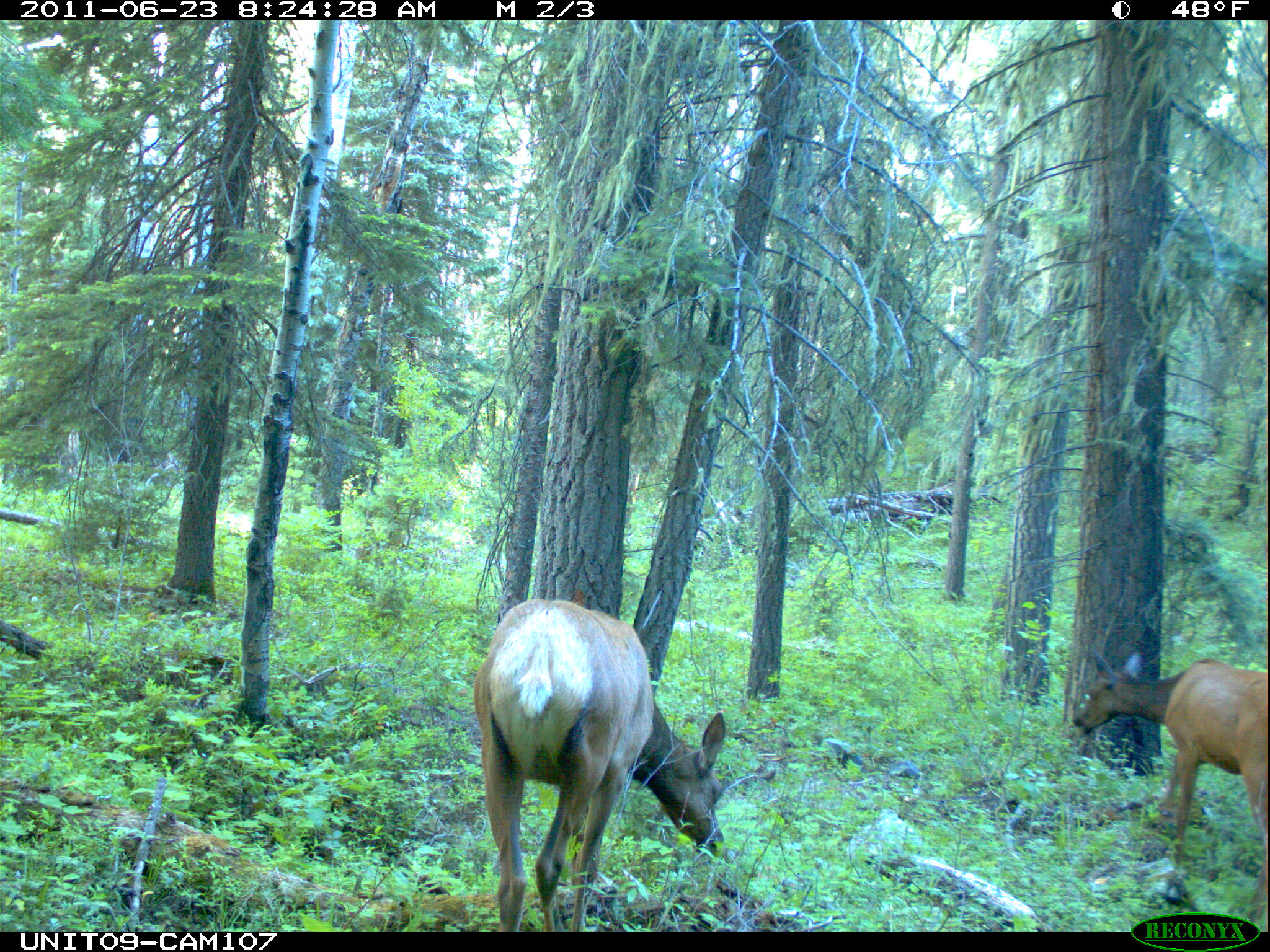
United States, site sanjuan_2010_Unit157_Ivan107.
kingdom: Animalia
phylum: Chordata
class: Mammalia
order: Artiodactyla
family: Cervidae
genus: Cervus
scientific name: Cervus elaphus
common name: red deer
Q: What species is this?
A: Cervus elaphus (red deer).